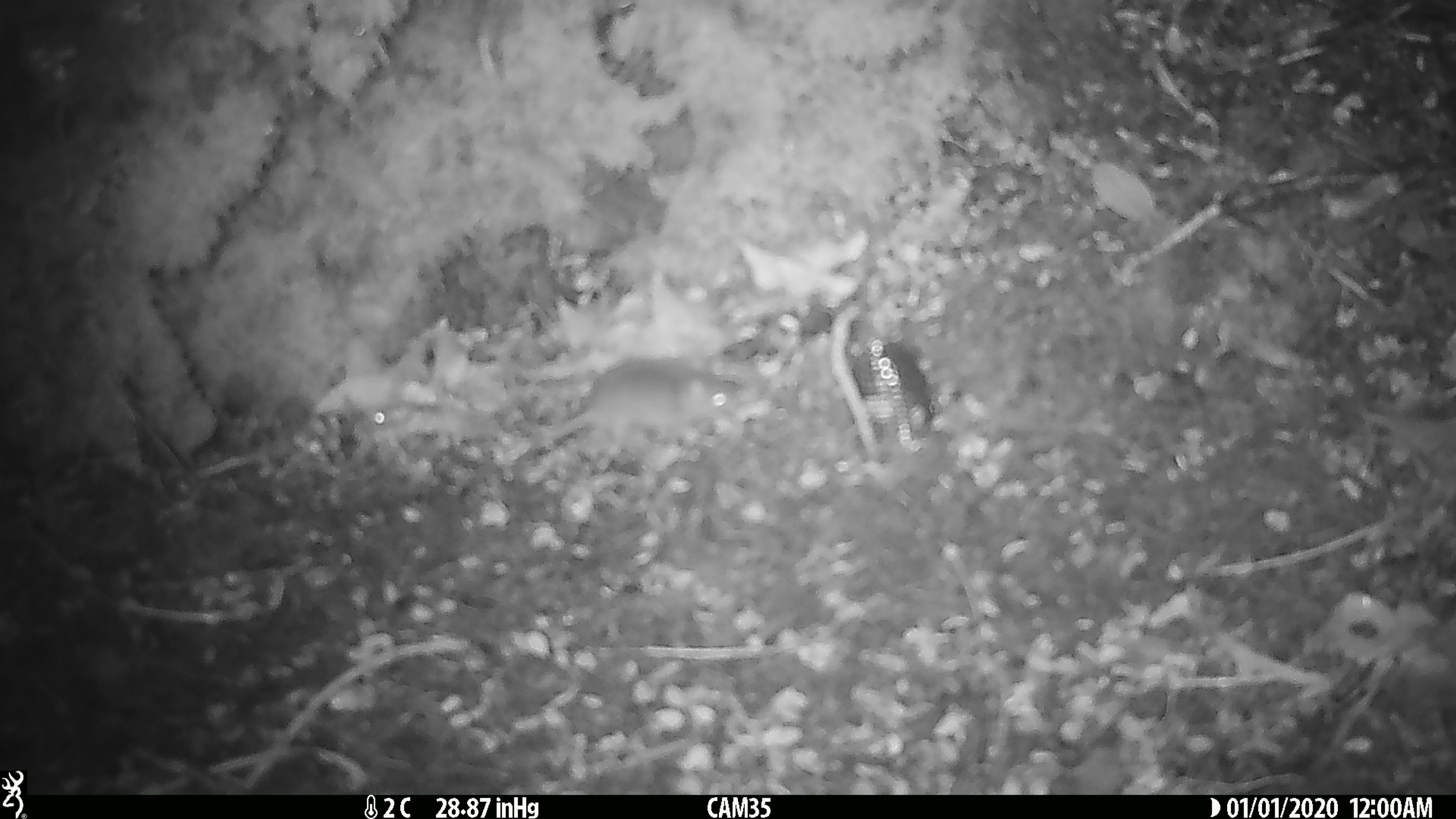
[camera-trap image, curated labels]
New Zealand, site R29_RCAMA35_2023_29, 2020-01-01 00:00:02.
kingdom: Animalia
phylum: Chordata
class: Mammalia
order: Rodentia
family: Muridae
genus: Mus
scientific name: Mus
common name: mouse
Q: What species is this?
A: Mouse (Mus).